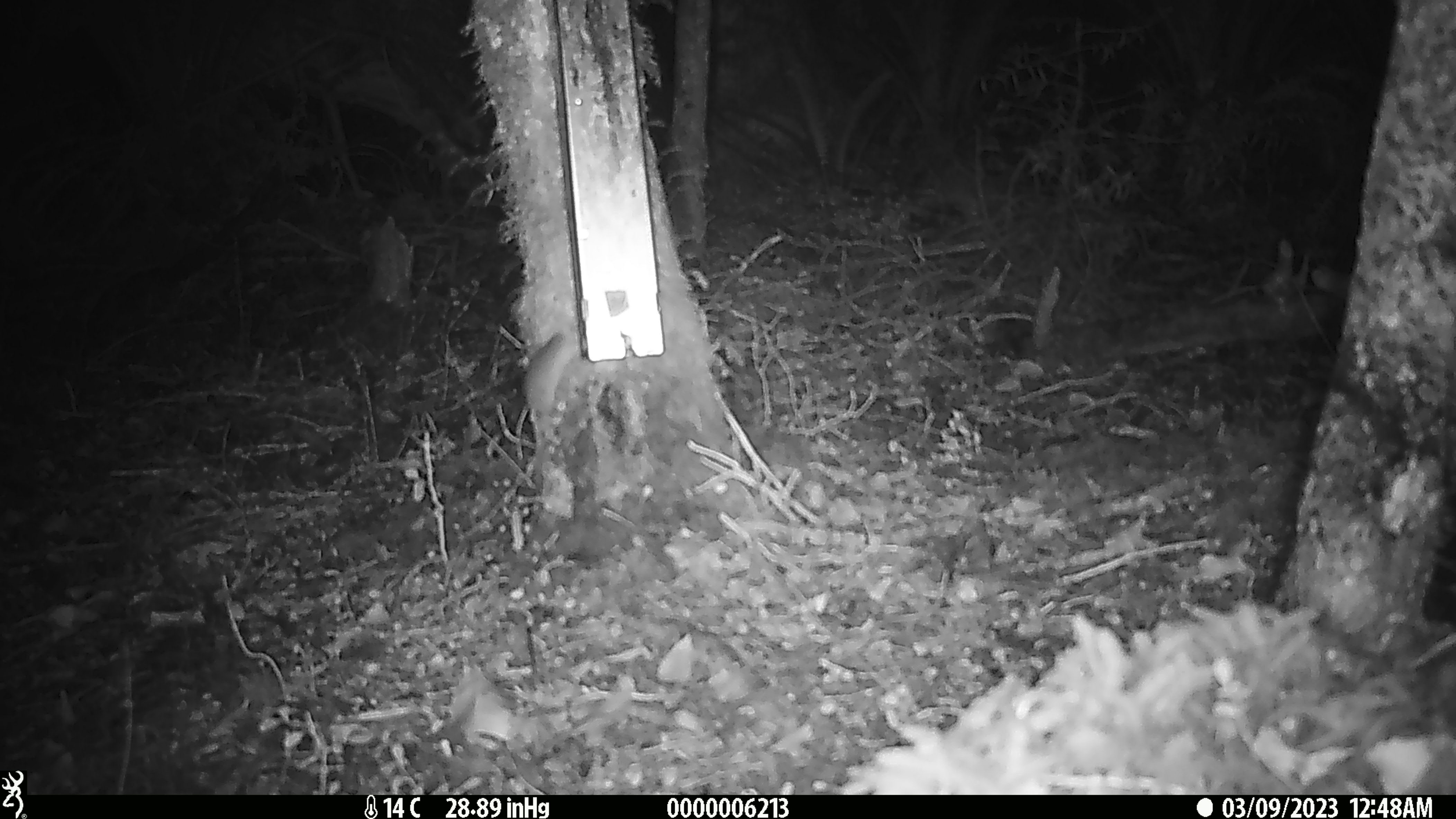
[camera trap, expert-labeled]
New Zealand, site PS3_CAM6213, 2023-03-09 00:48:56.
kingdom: Animalia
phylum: Chordata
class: Mammalia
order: Rodentia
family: Muridae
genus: Mus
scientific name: Mus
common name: mouse